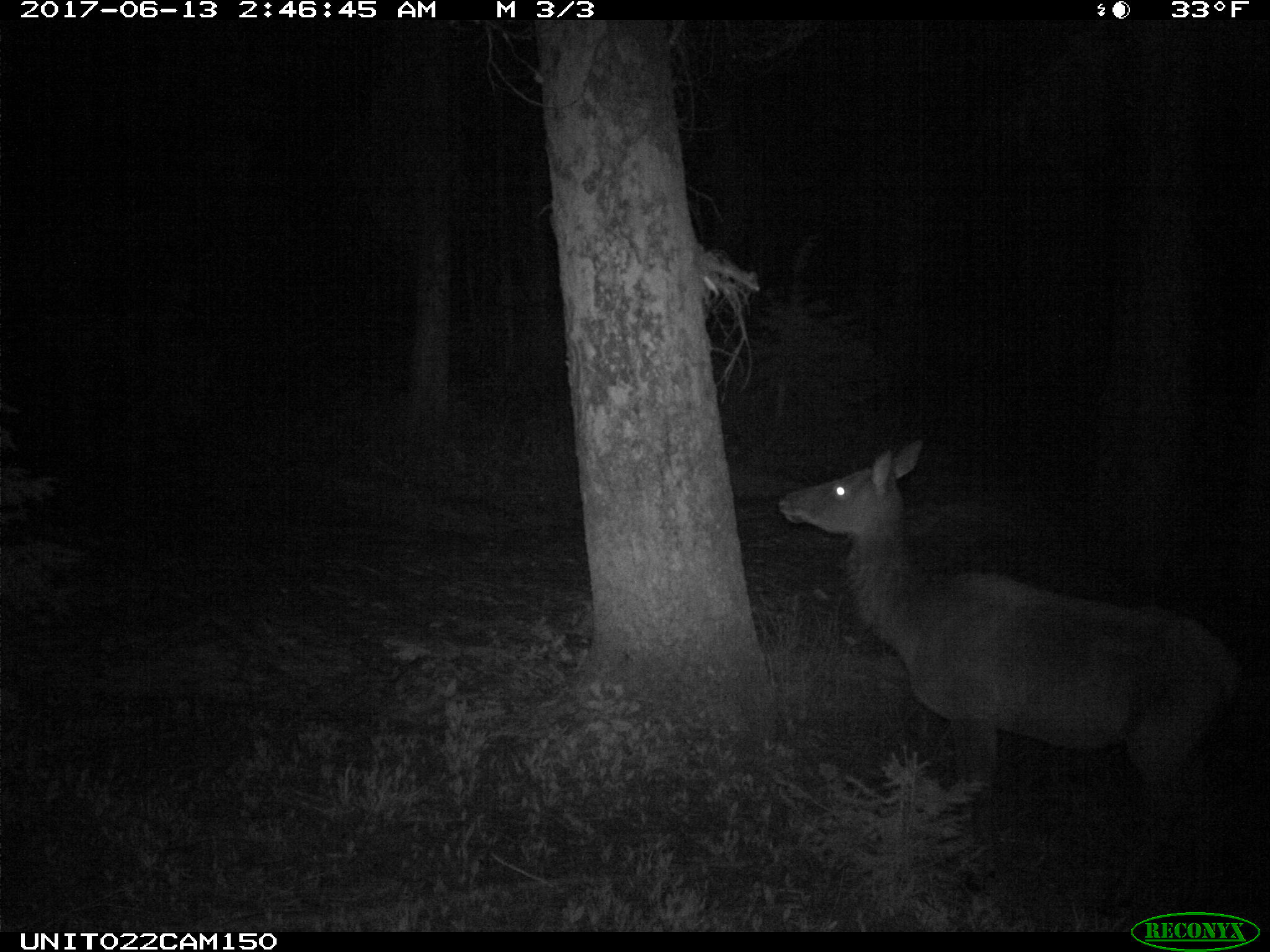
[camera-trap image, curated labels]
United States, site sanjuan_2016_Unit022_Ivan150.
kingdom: Animalia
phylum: Chordata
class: Mammalia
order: Artiodactyla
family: Cervidae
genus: Cervus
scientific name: Cervus elaphus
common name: red deer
Cervus elaphus (red deer).